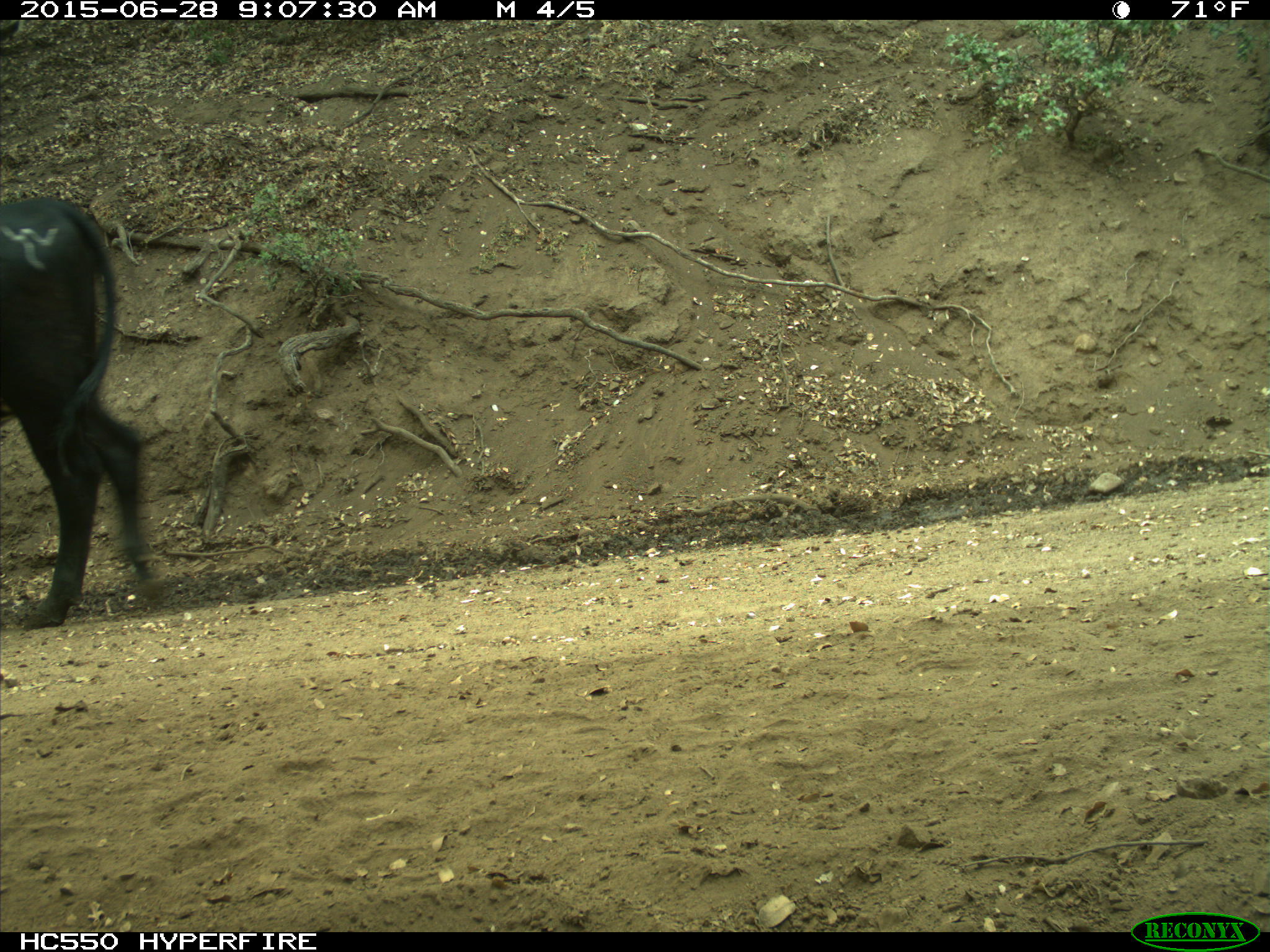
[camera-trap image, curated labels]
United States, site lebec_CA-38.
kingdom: Animalia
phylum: Chordata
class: Mammalia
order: Artiodactyla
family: Bovidae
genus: Bos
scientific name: Bos taurus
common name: domestic cow